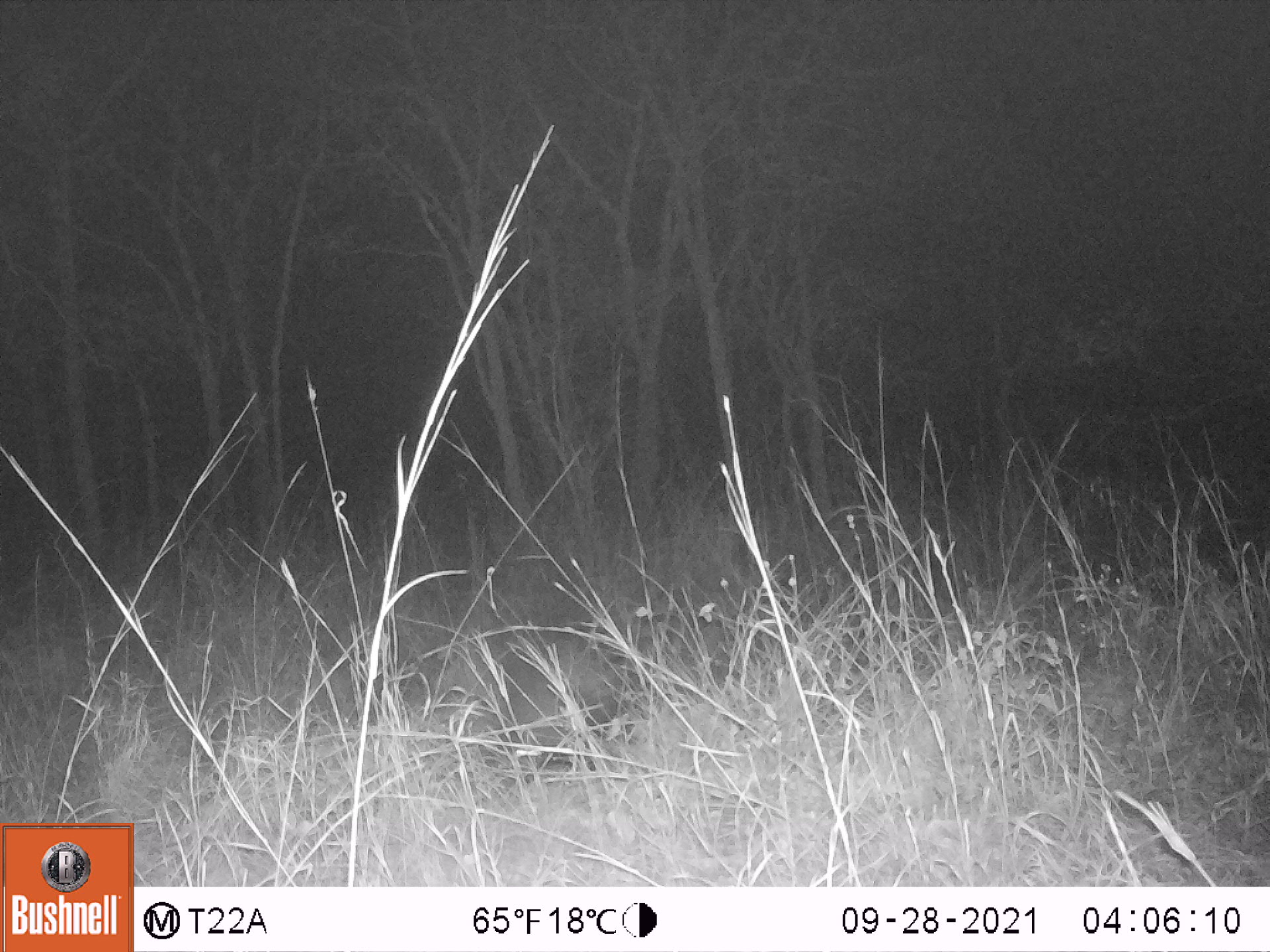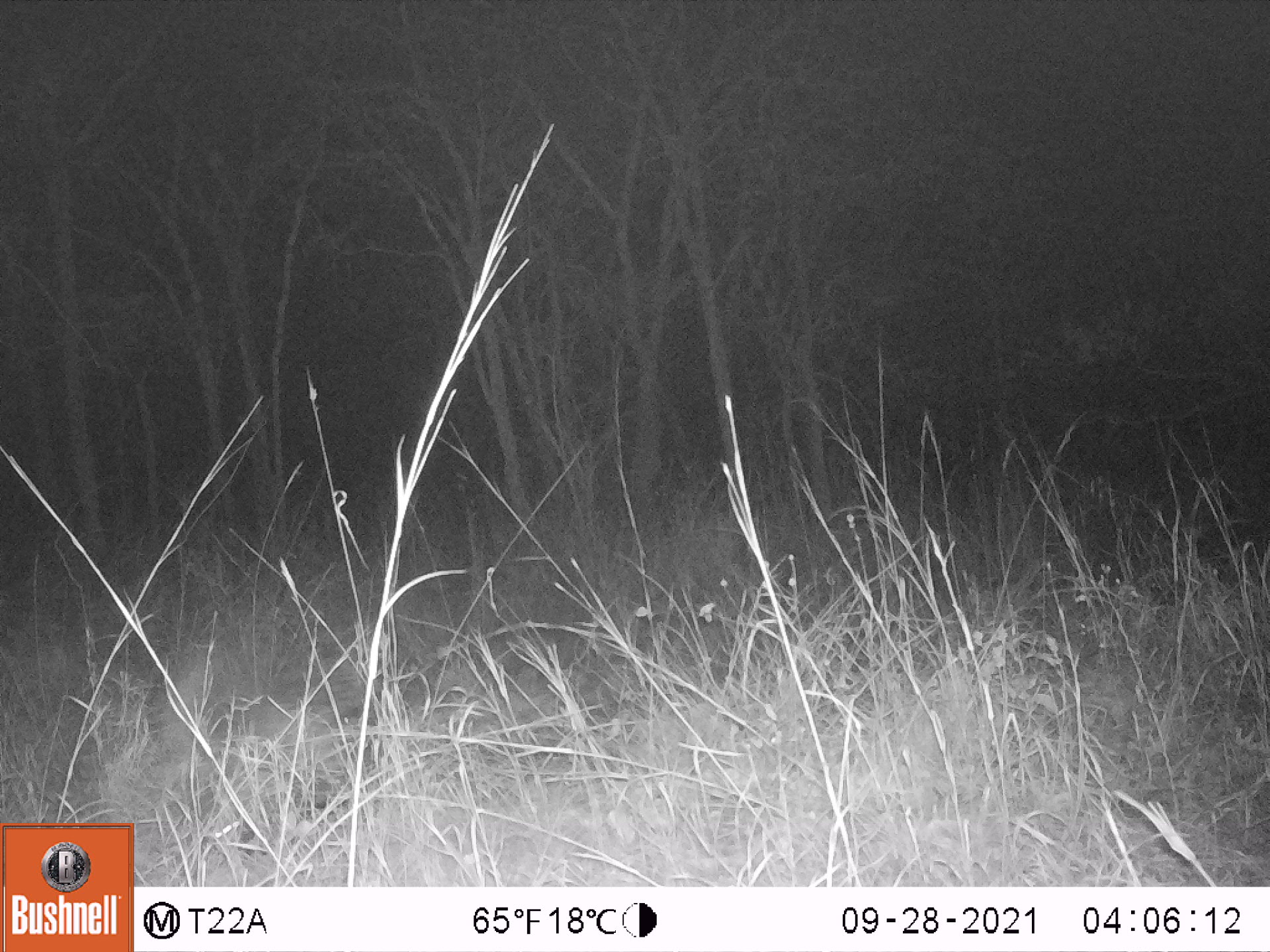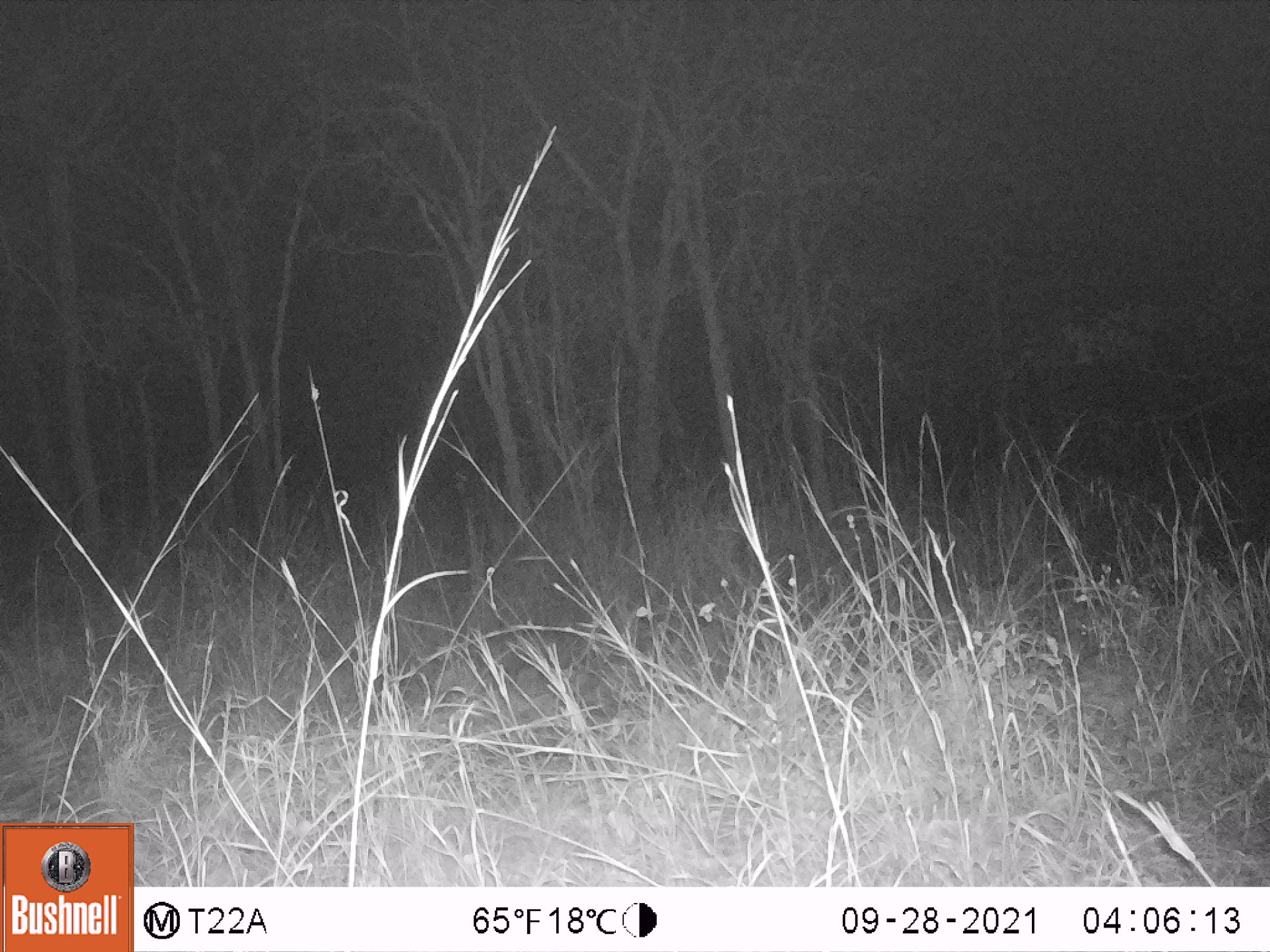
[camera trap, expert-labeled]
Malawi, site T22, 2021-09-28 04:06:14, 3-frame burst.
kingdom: Animalia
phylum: Chordata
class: Mammalia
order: Rodentia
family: Hystricidae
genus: Hystrix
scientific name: Hystrix africaeaustralis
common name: cape porcupine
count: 1